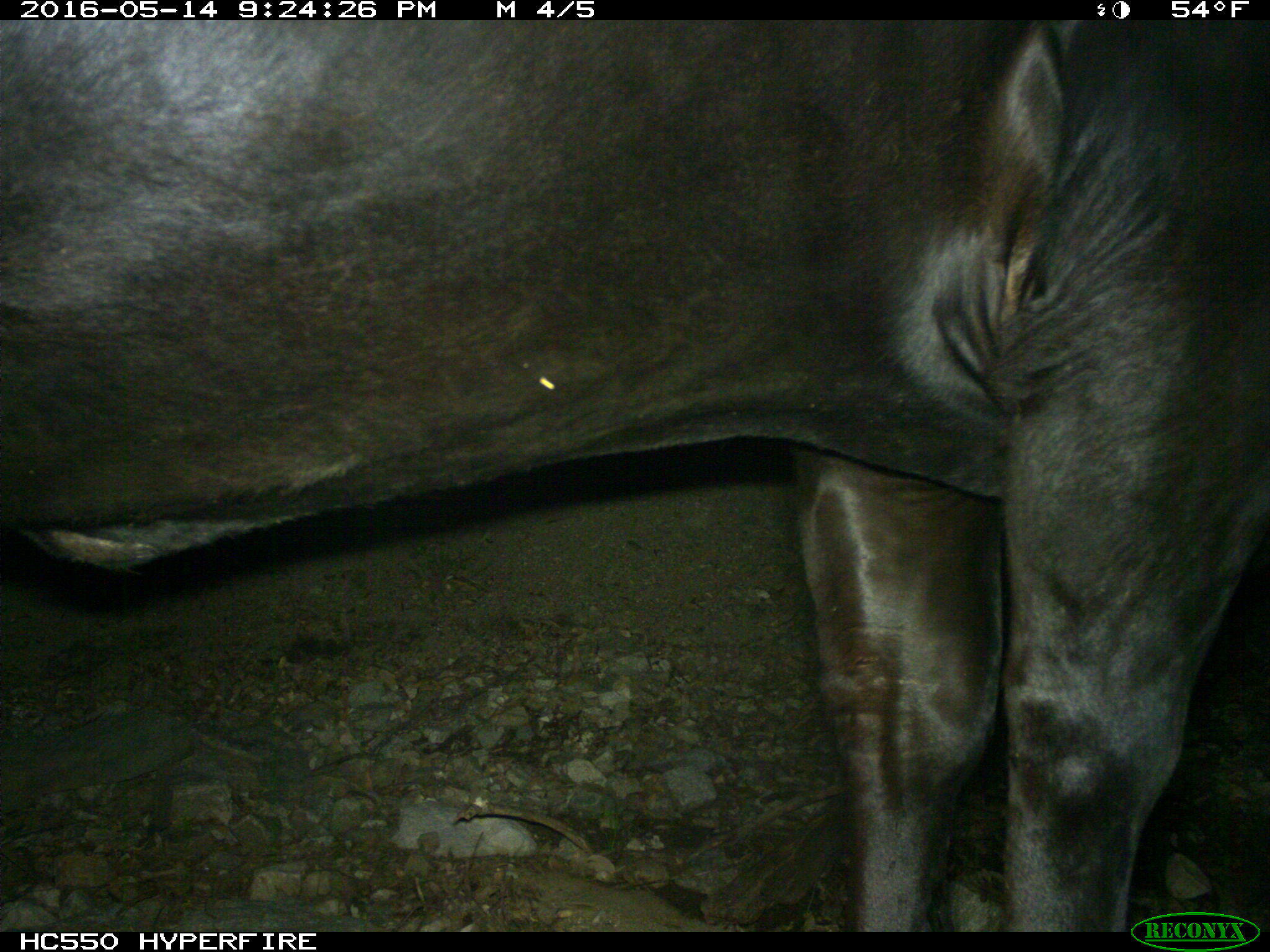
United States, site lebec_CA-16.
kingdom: Animalia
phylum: Chordata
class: Mammalia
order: Artiodactyla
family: Bovidae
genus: Bos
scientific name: Bos taurus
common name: domestic cow